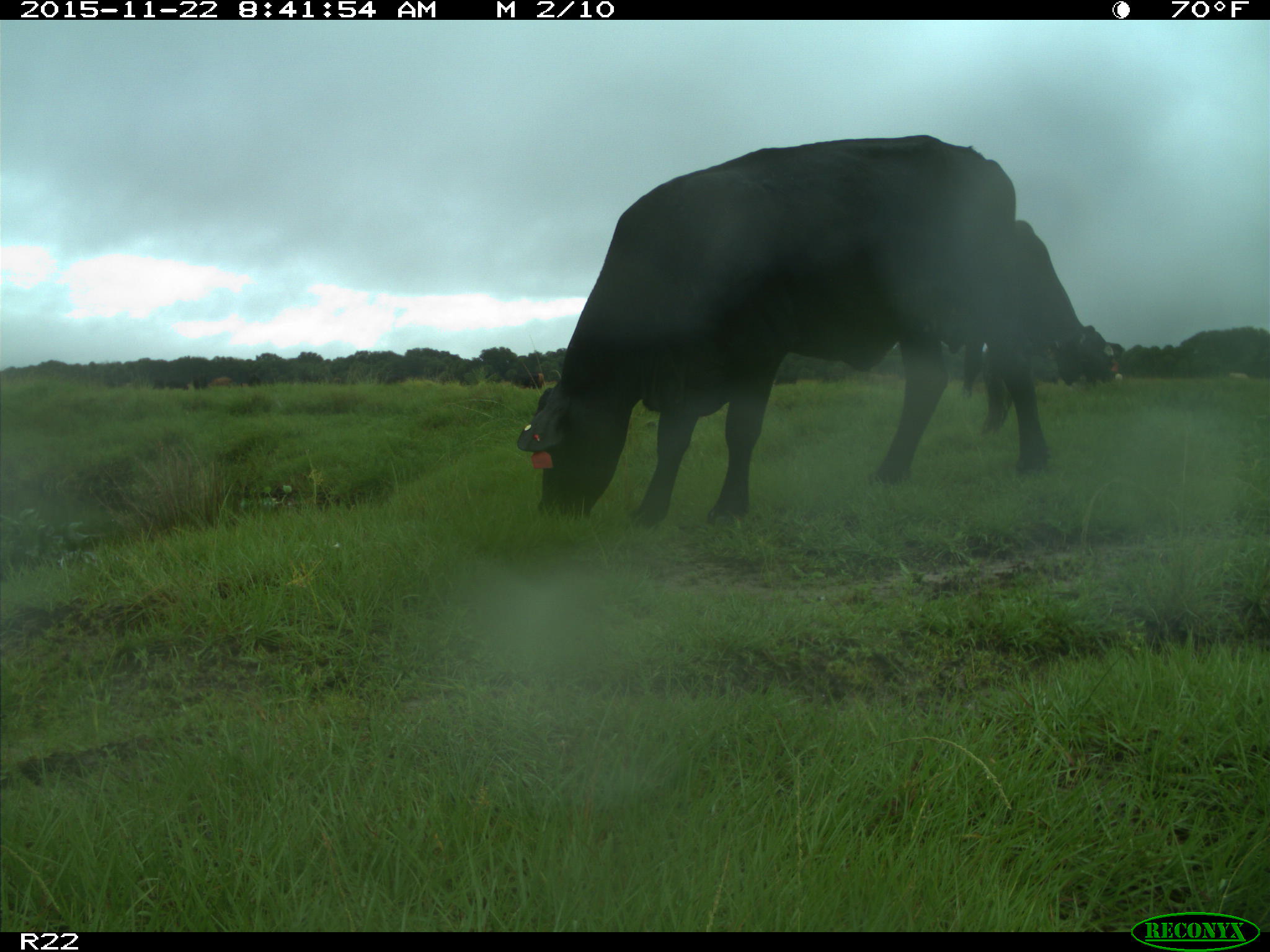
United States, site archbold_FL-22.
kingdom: Animalia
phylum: Chordata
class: Mammalia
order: Artiodactyla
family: Bovidae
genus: Bos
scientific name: Bos taurus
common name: domestic cow